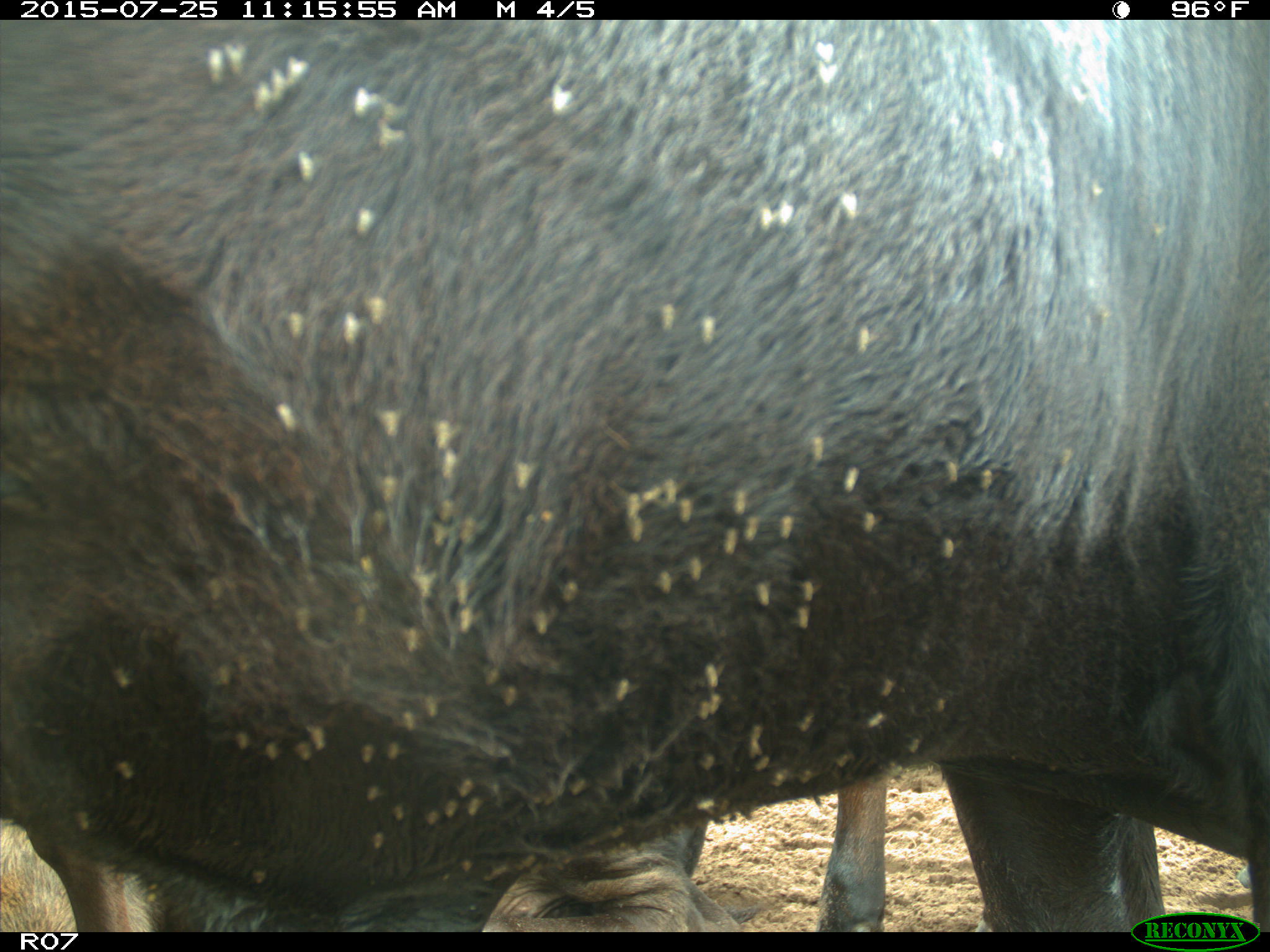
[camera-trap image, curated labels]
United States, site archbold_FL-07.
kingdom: Animalia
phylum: Chordata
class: Mammalia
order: Artiodactyla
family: Bovidae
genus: Bos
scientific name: Bos taurus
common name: domestic cow